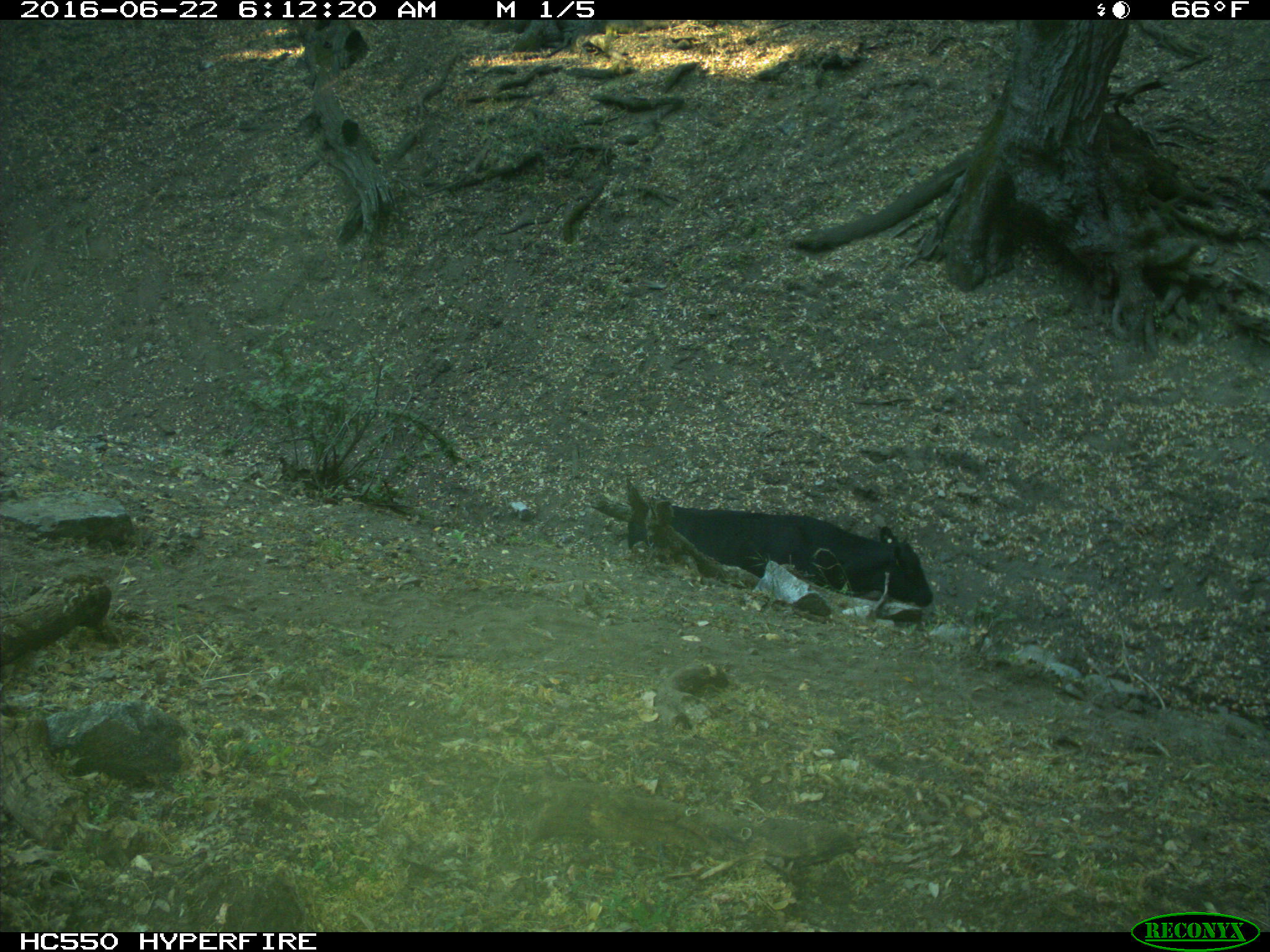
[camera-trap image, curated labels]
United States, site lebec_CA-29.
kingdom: Animalia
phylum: Chordata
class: Mammalia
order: Artiodactyla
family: Bovidae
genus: Bos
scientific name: Bos taurus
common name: domestic cow